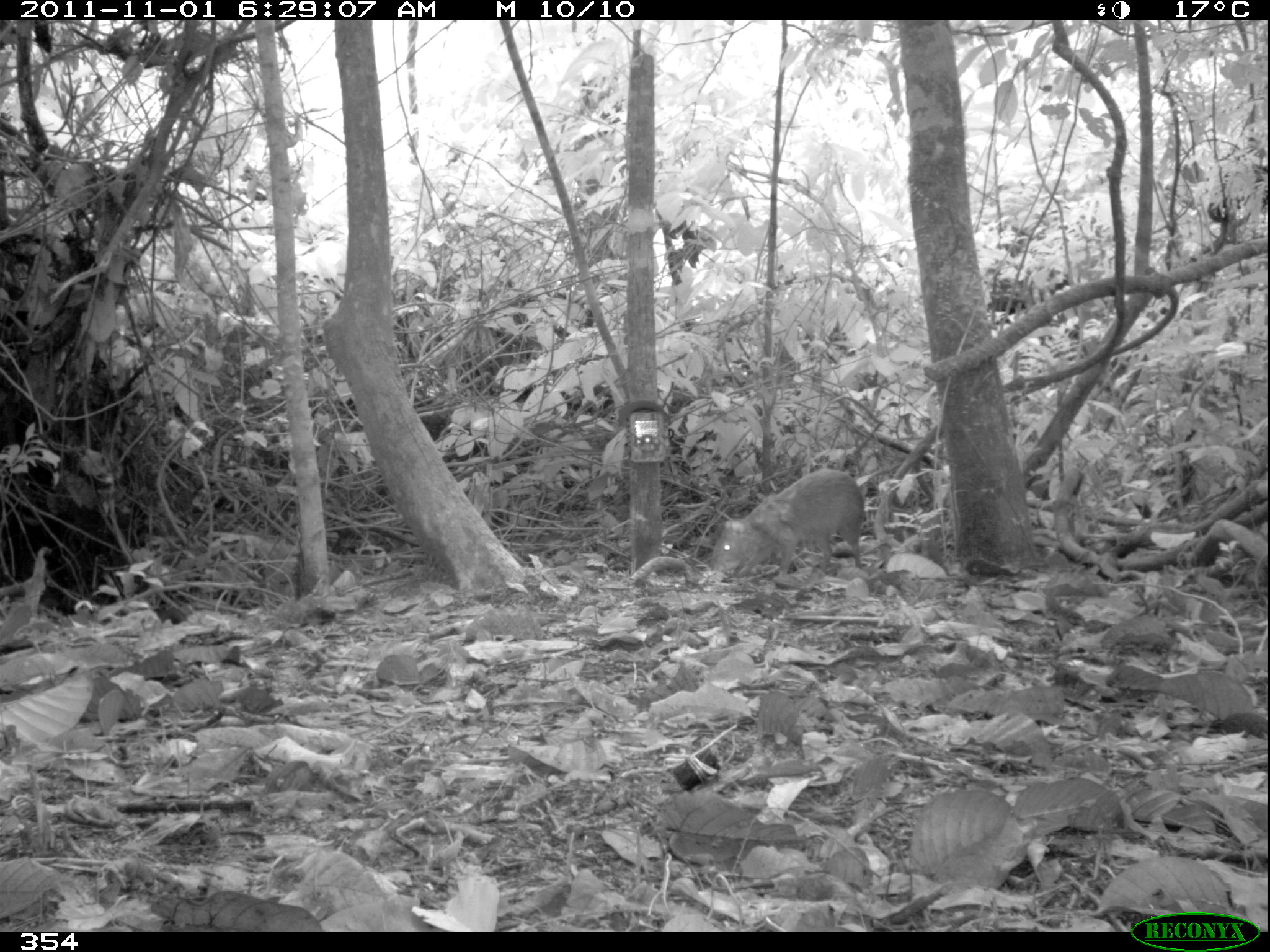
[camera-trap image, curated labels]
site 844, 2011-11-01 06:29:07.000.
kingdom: Animalia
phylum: Chordata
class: Mammalia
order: Rodentia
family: Dasyproctidae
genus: Dasyprocta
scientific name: Dasyprocta punctata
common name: central american agouti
Dasyprocta punctata (central american agouti).